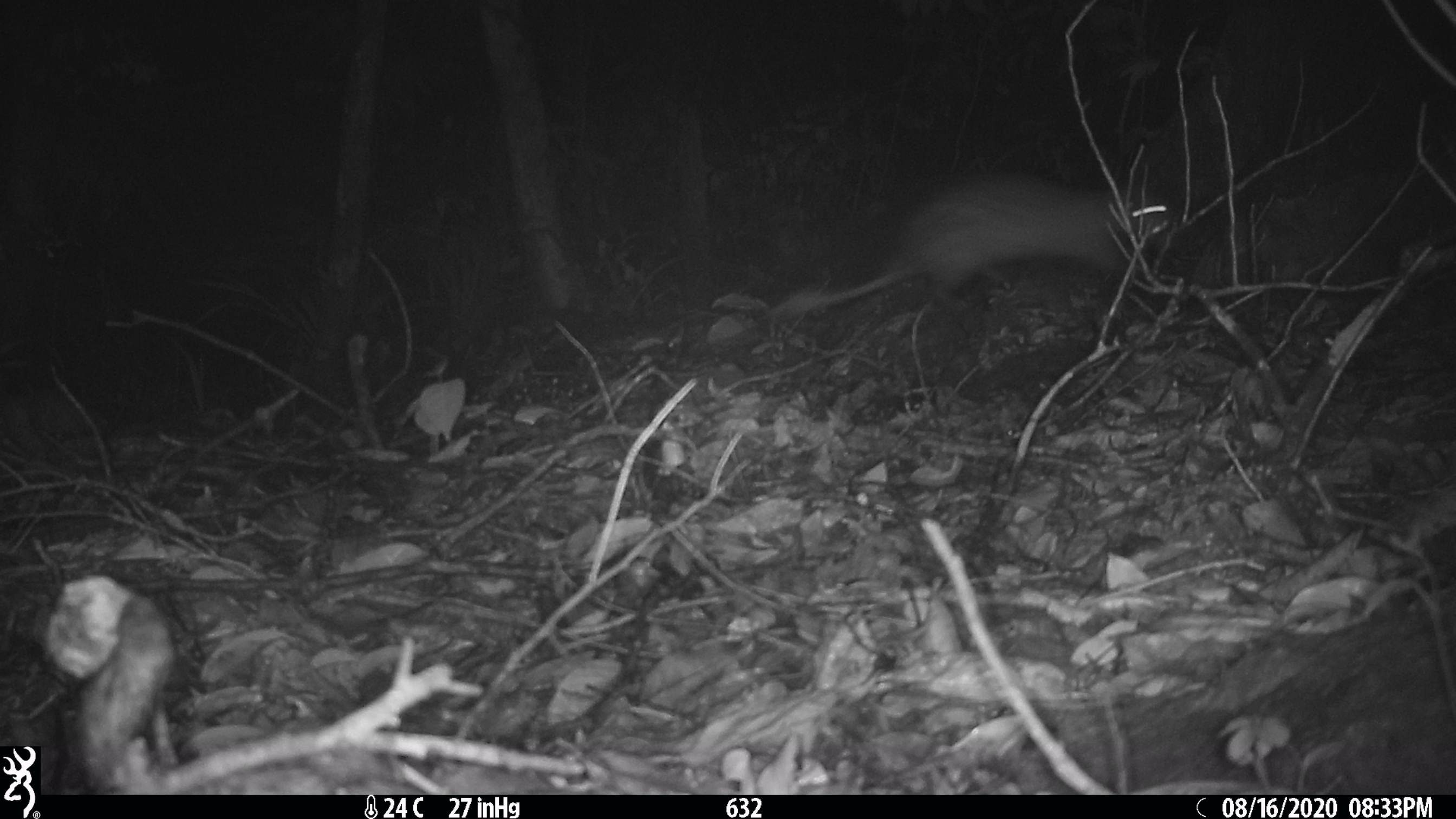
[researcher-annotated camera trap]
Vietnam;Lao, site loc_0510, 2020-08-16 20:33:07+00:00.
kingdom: Animalia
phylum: Chordata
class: Mammalia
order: Rodentia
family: Hystricidae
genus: Atherurus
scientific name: Atherurus macrourus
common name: asiatic brush-tailed porcupine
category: asiatic brush tailed porcupine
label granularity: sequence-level